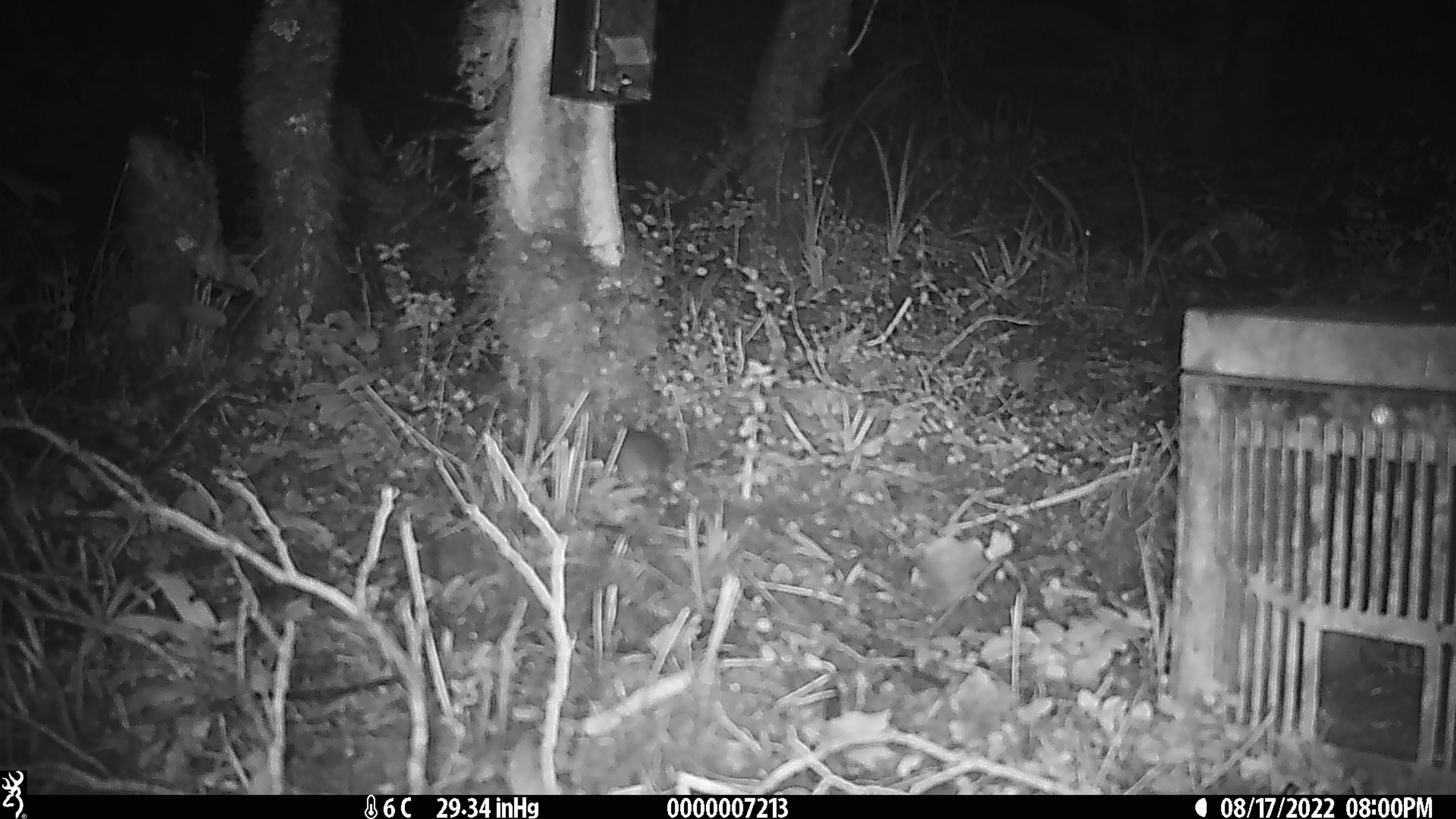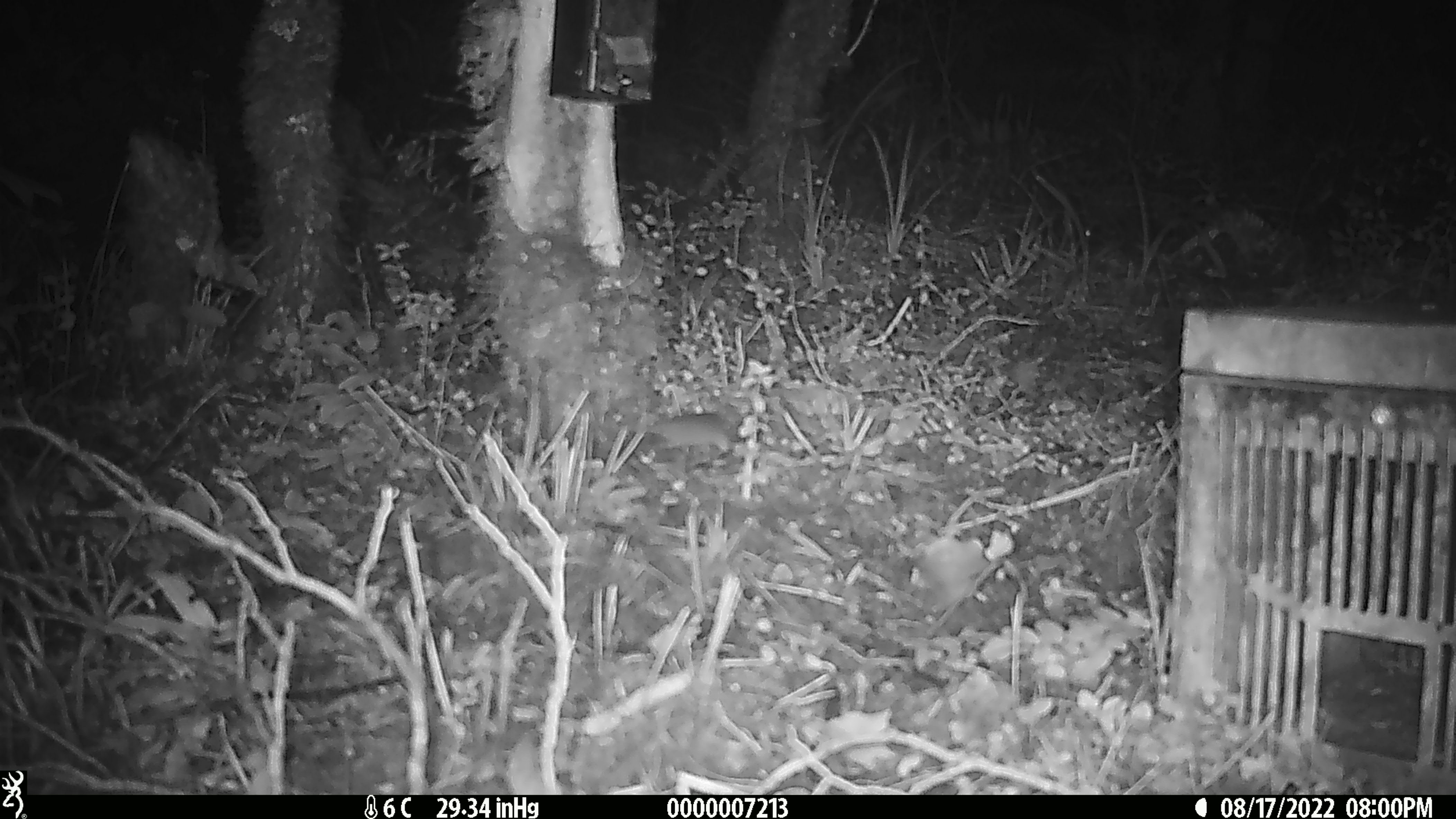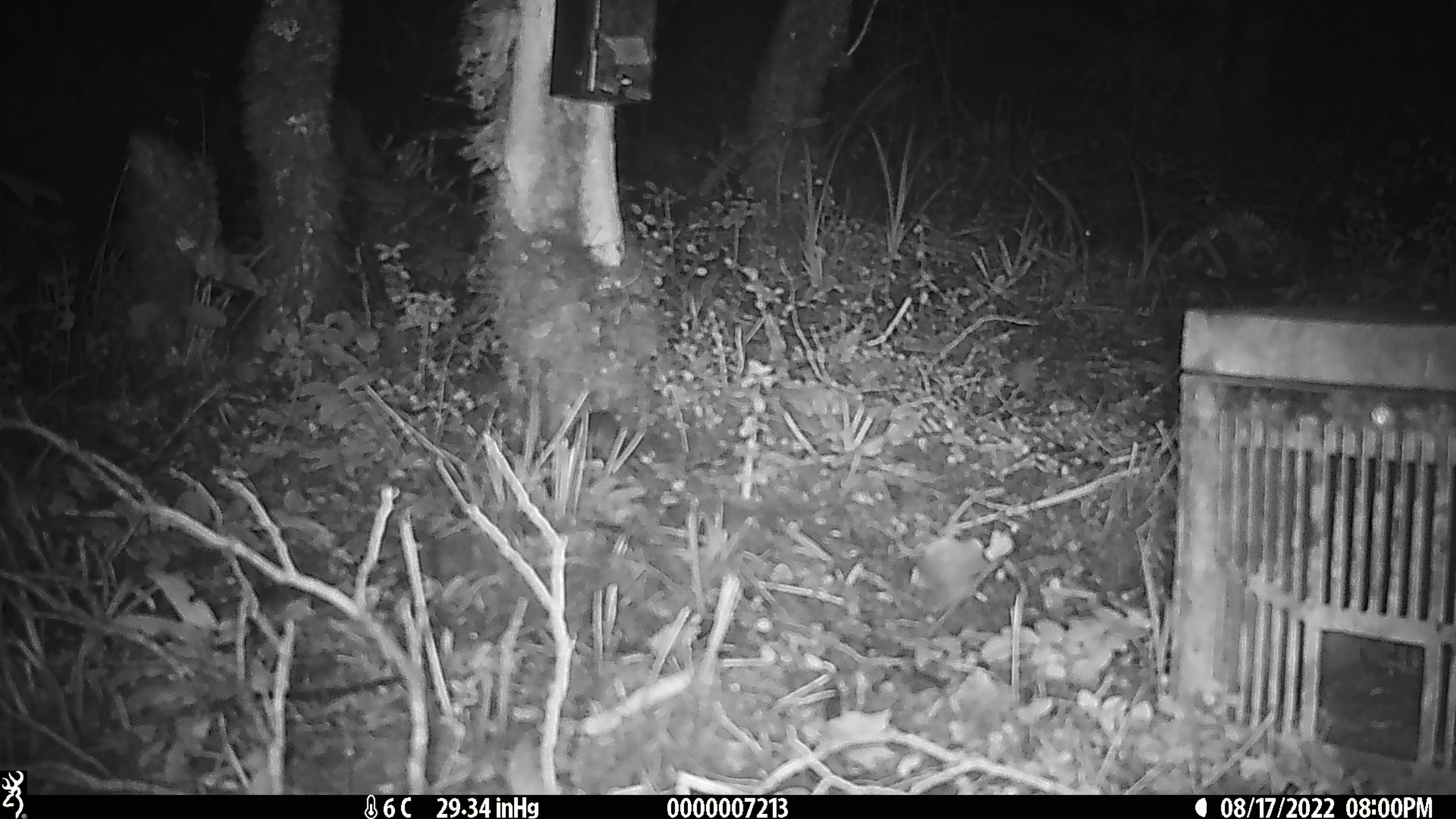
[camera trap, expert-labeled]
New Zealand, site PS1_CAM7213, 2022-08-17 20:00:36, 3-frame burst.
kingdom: Animalia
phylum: Chordata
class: Mammalia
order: Rodentia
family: Muridae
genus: Mus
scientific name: Mus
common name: mouse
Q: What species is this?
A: Mouse (Mus).